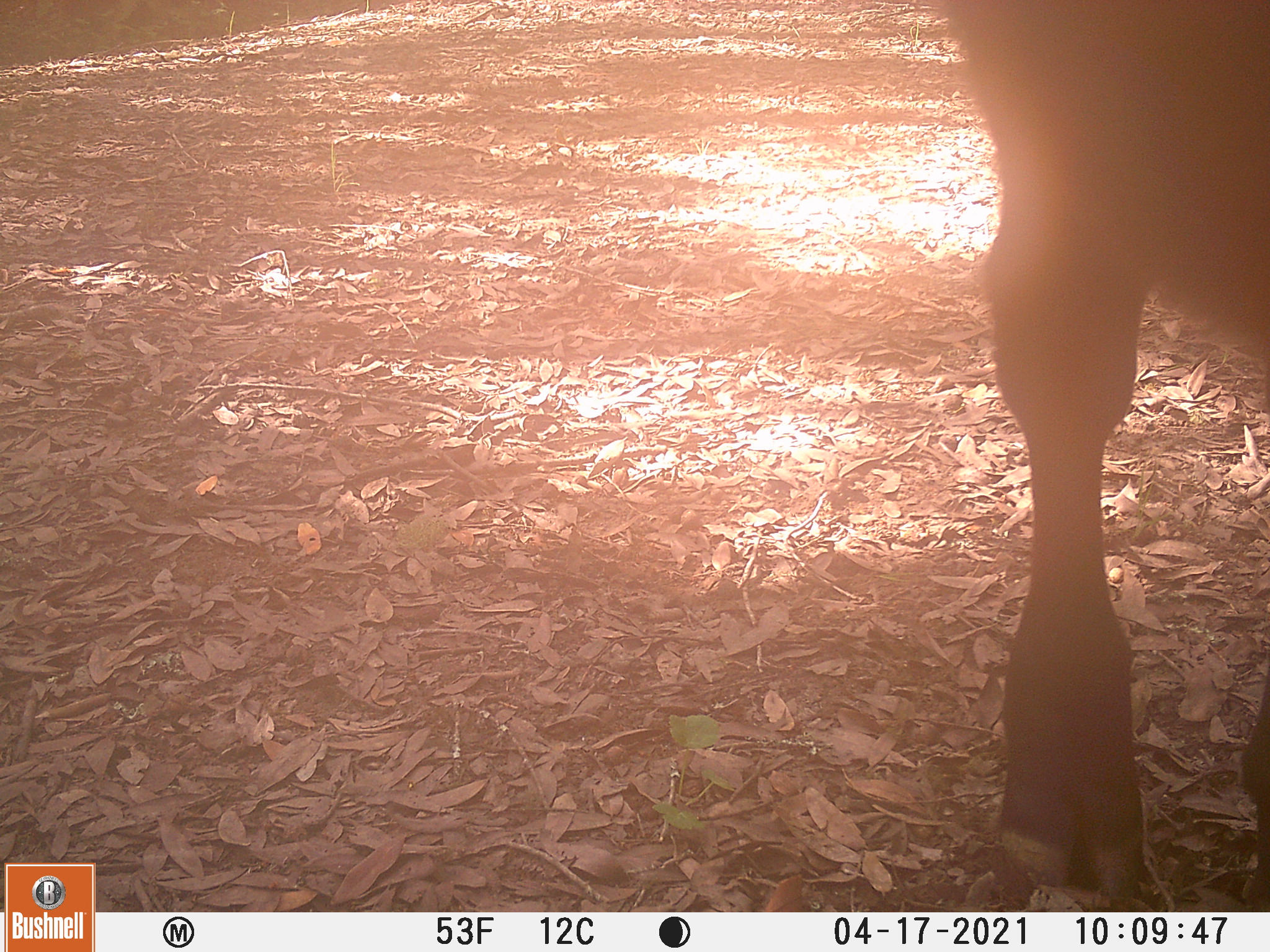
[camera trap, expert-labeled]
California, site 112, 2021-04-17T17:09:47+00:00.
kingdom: Animalia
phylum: Chordata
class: Mammalia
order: Artiodactyla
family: Bovidae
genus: Bos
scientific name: Bos taurus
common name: domestic cattle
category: cattle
Cattle (domestic cattle) (Bos taurus).